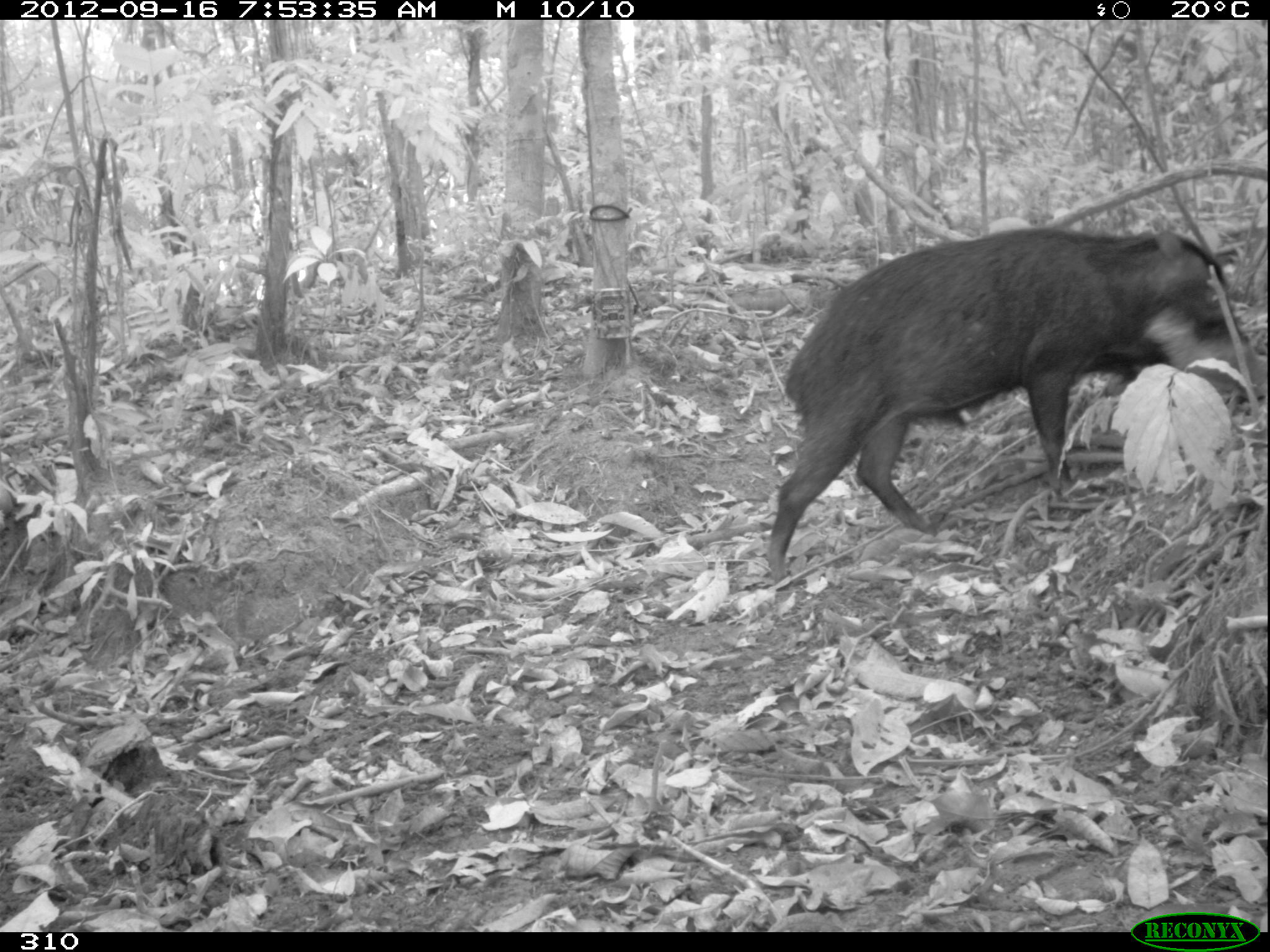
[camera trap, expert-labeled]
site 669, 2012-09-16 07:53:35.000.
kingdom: Animalia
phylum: Chordata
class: Mammalia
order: Artiodactyla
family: Tayassuidae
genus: Tayassu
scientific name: Tayassu pecari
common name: white-lipped peccary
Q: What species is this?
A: Tayassu pecari (white-lipped peccary).